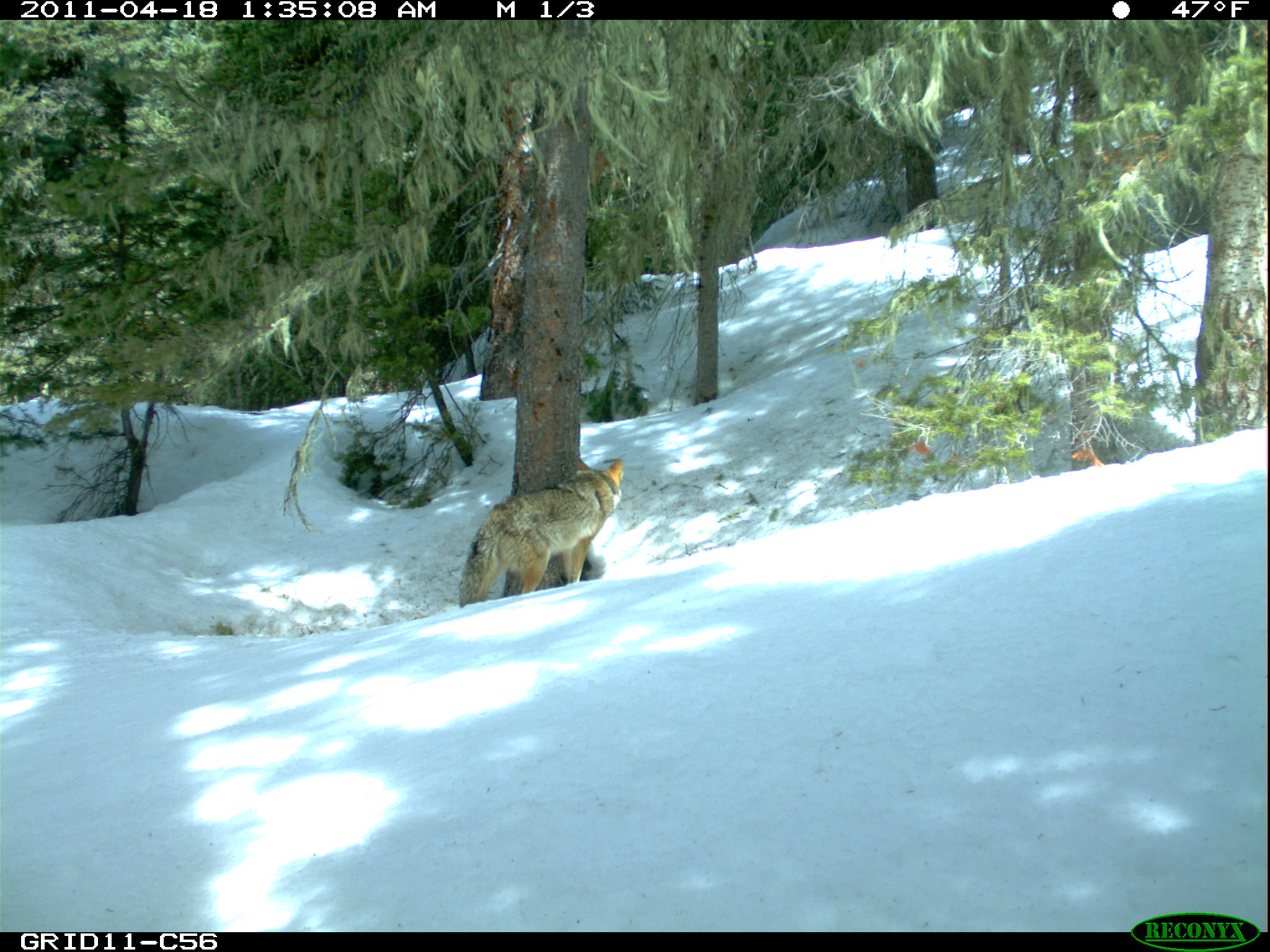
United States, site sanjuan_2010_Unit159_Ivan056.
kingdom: Animalia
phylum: Chordata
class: Mammalia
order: Carnivora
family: Canidae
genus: Canis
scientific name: Canis latrans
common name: coyote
Canis latrans (coyote).